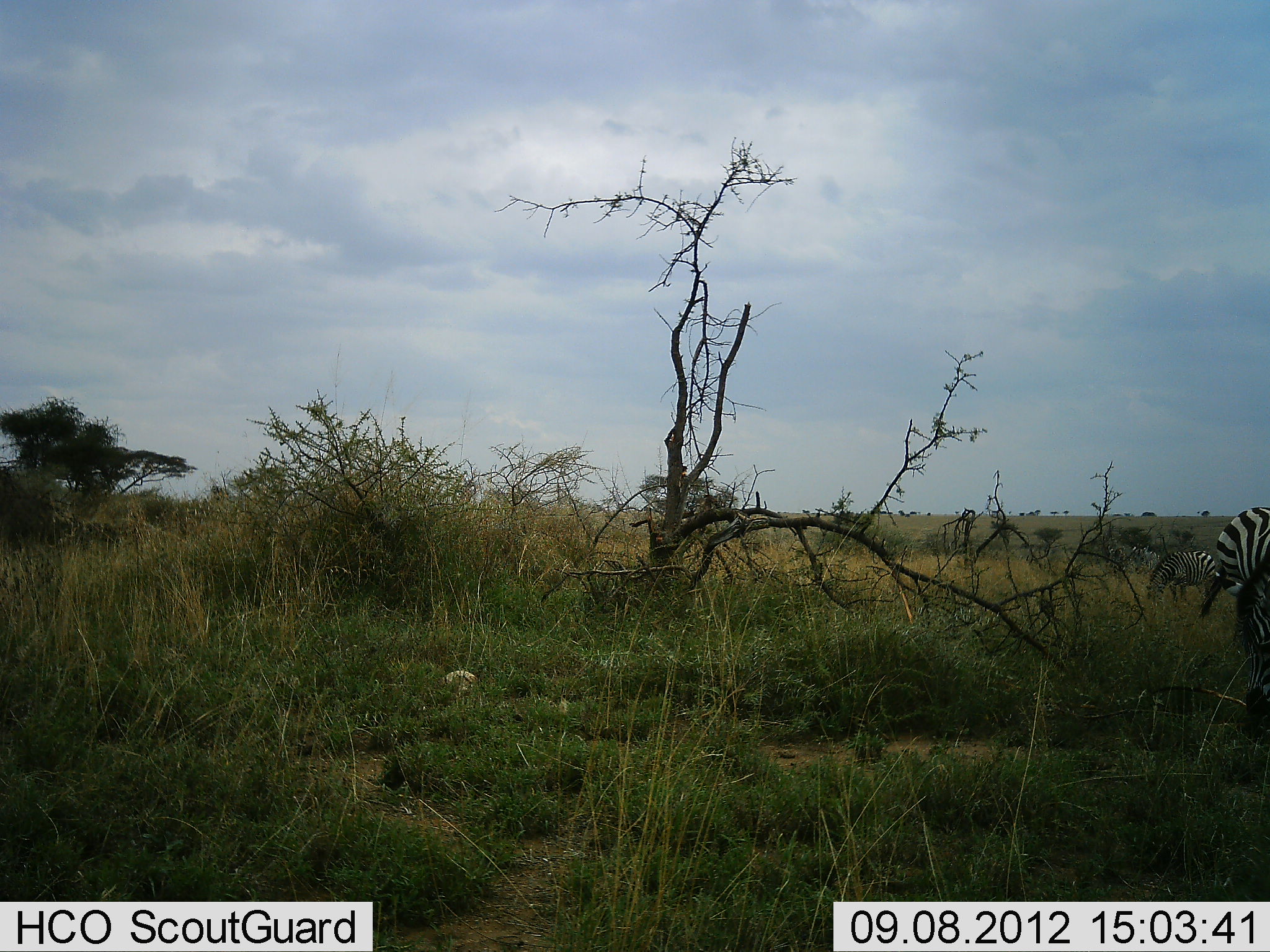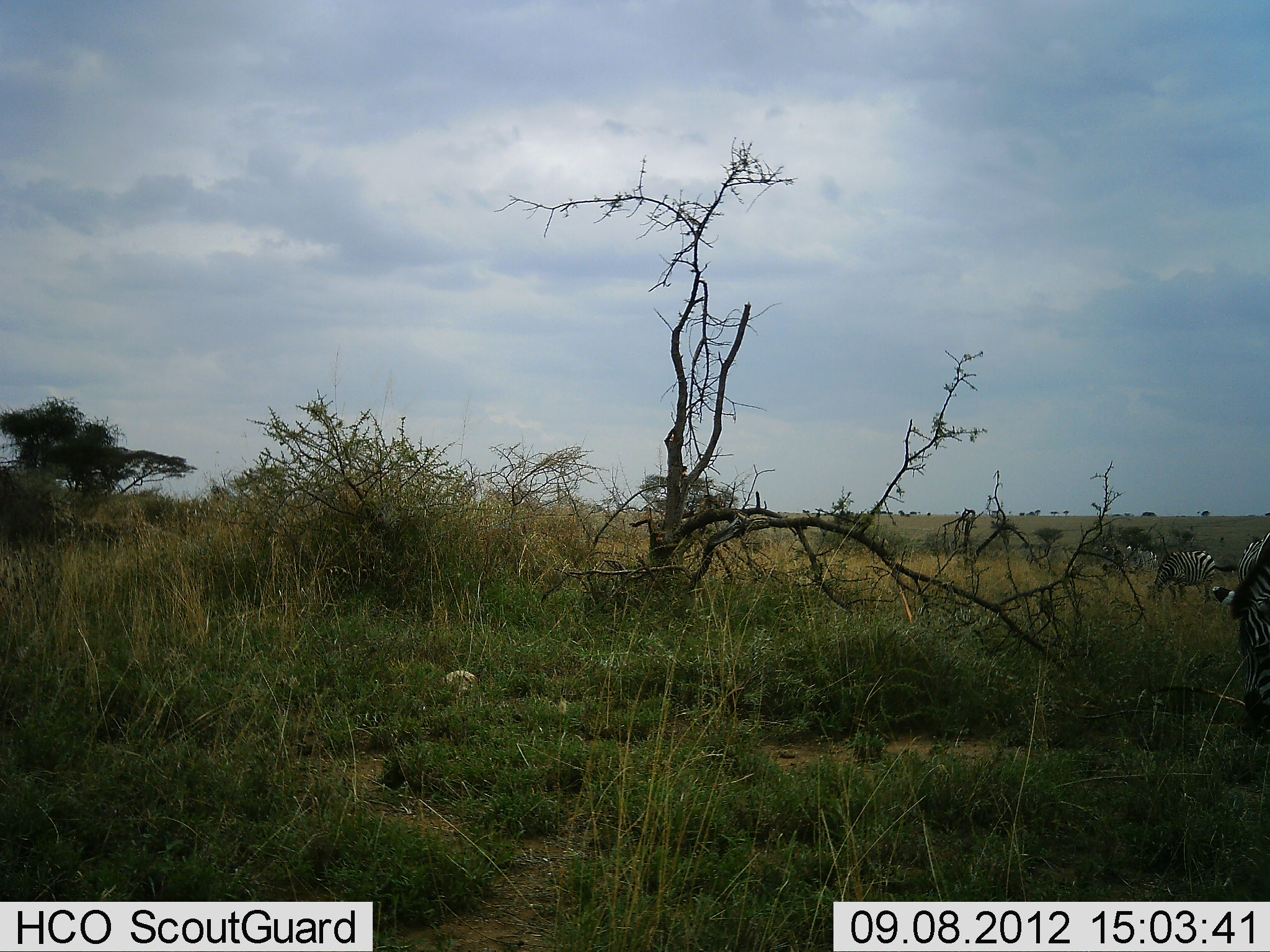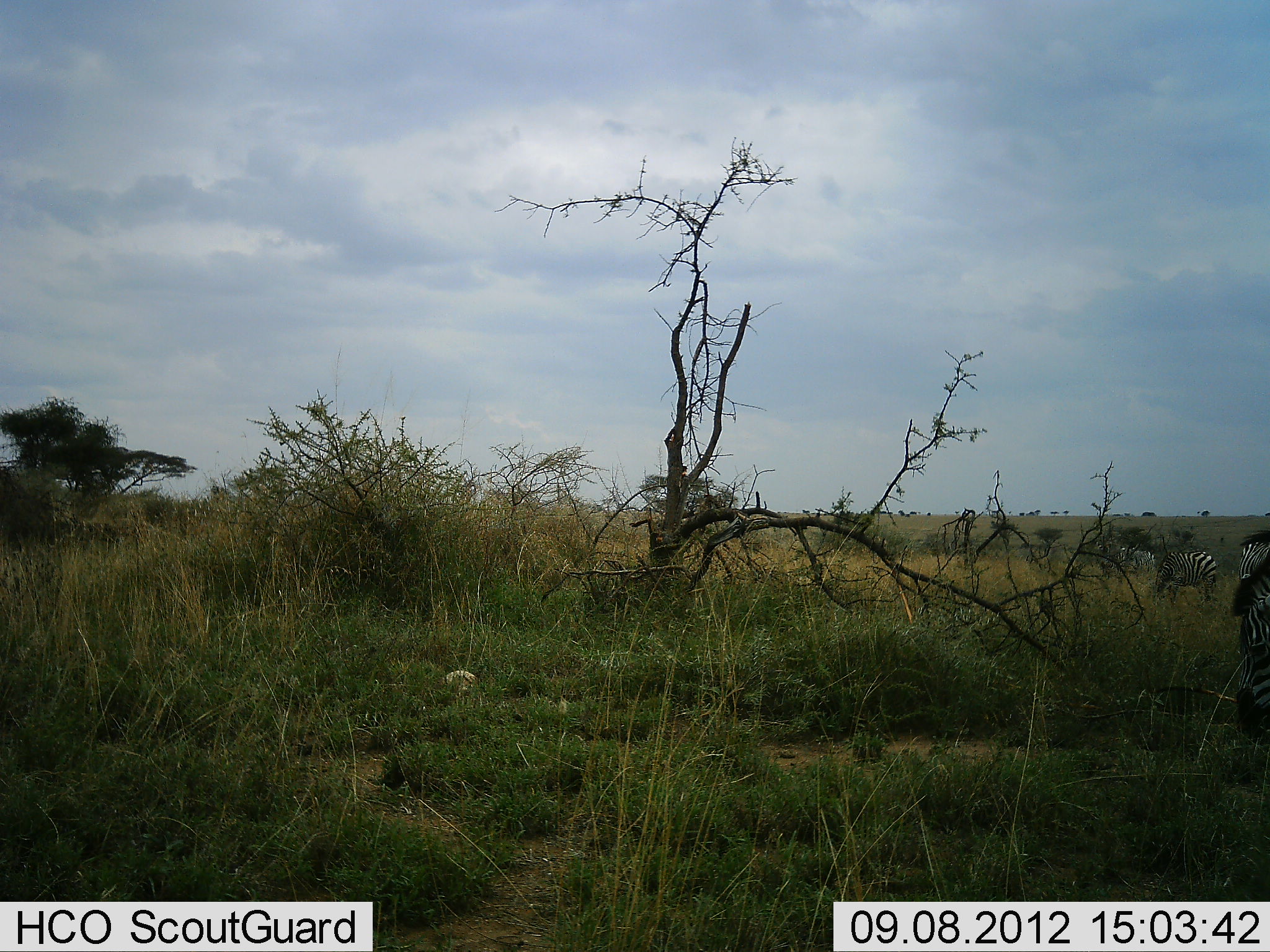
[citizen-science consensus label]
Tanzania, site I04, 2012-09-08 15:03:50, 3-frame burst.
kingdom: Animalia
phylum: Chordata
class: Mammalia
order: Perissodactyla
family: Equidae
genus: Equus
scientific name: Equus quagga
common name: plains zebra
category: zebra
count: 4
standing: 80%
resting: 0%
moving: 20%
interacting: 0%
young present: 0%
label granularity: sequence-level